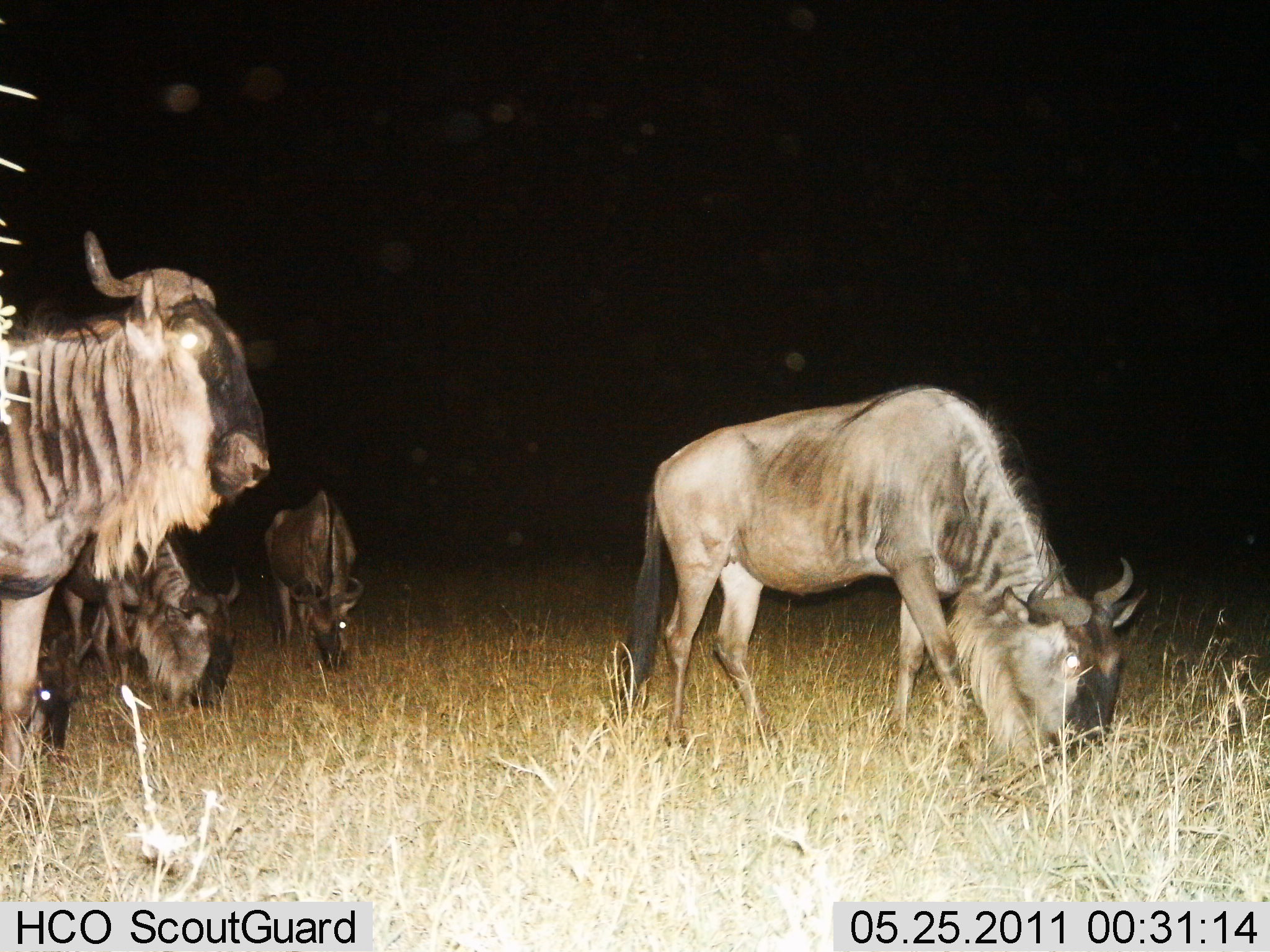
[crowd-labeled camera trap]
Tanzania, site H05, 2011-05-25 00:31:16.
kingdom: Animalia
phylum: Chordata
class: Mammalia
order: Artiodactyla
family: Bovidae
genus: Connochaetes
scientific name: Connochaetes taurinus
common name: blue wildebeest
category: wildebeest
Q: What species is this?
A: Wildebeest (blue wildebeest) (Connochaetes taurinus).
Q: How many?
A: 5.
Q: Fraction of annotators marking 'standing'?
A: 85%.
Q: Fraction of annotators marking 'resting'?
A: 0%.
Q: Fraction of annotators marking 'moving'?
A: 15%.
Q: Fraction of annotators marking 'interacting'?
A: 0%.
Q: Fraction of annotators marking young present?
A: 0%.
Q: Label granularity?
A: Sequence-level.